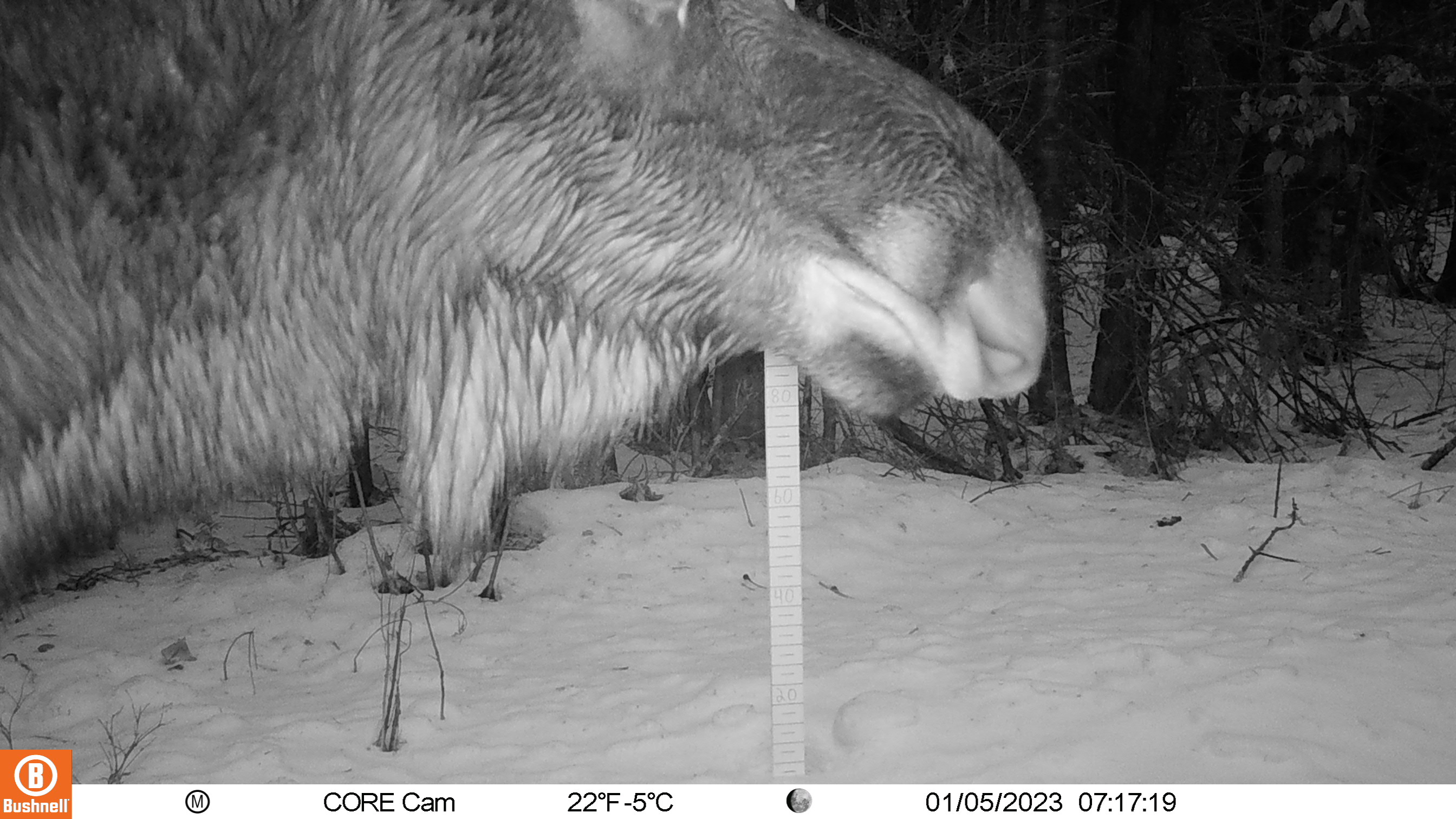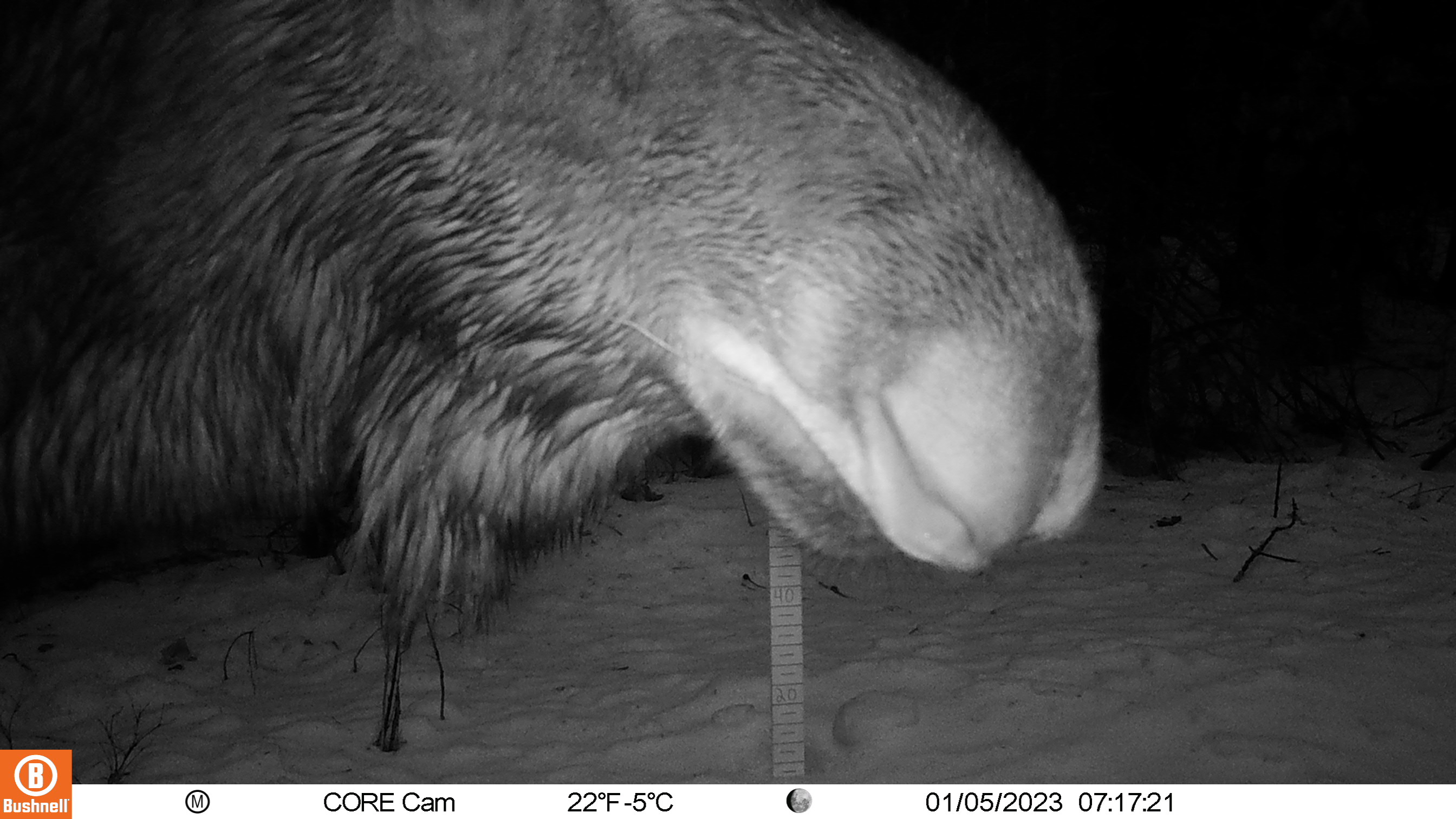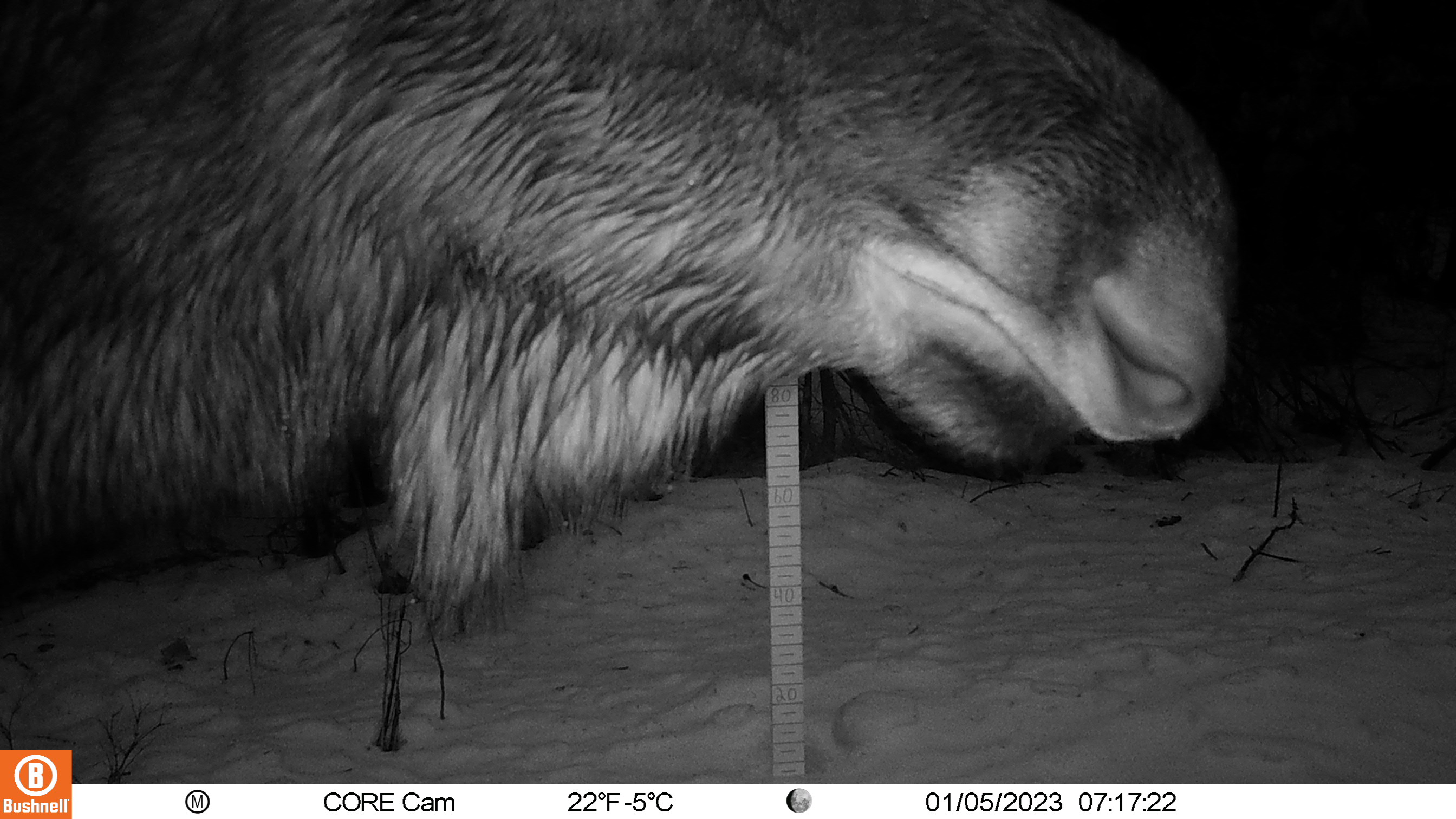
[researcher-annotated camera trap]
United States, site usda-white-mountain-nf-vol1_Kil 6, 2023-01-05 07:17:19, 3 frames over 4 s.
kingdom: Animalia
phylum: Chordata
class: Mammalia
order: Artiodactyla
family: Cervidae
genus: Alces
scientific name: Alces alces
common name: moose